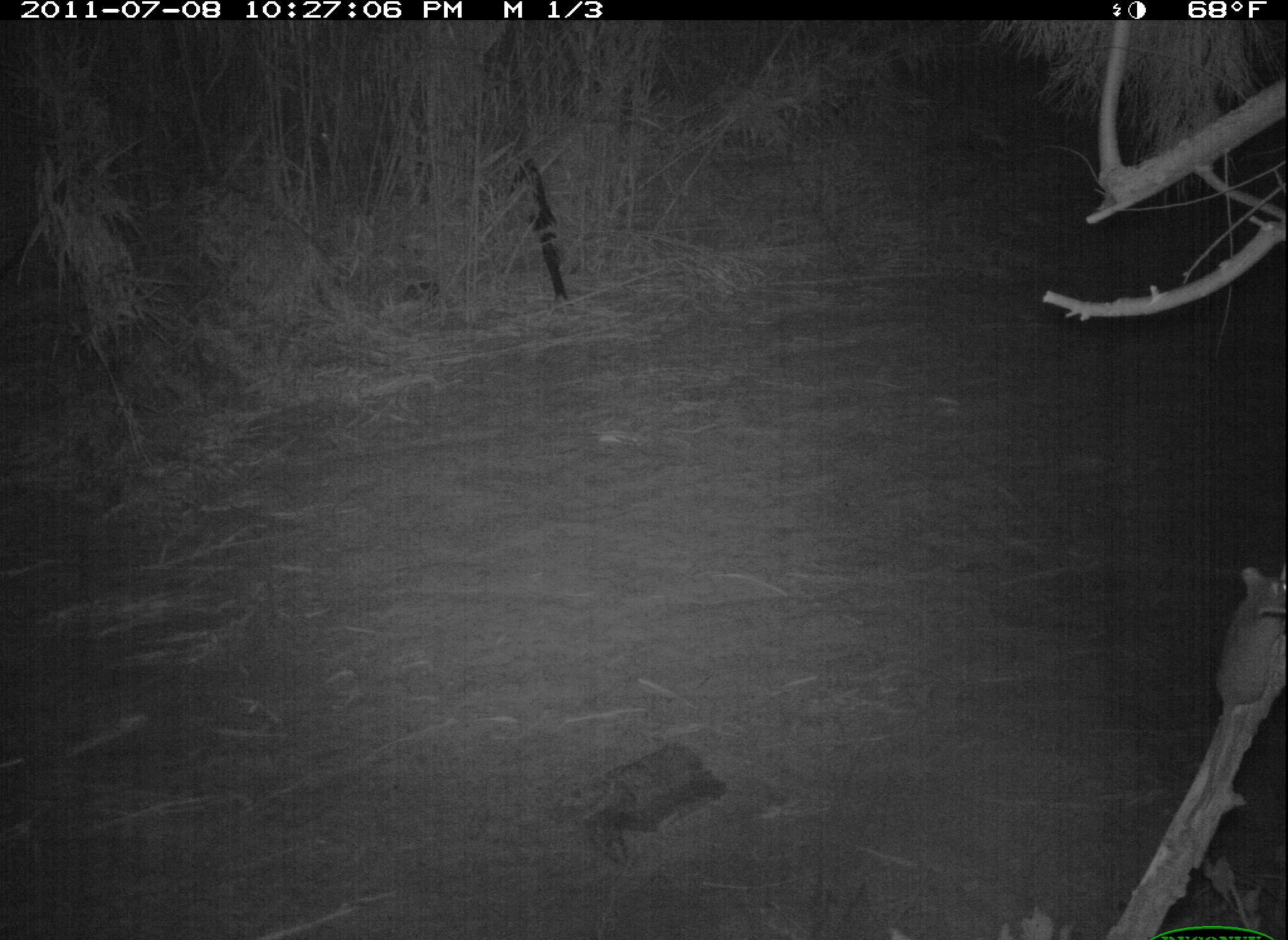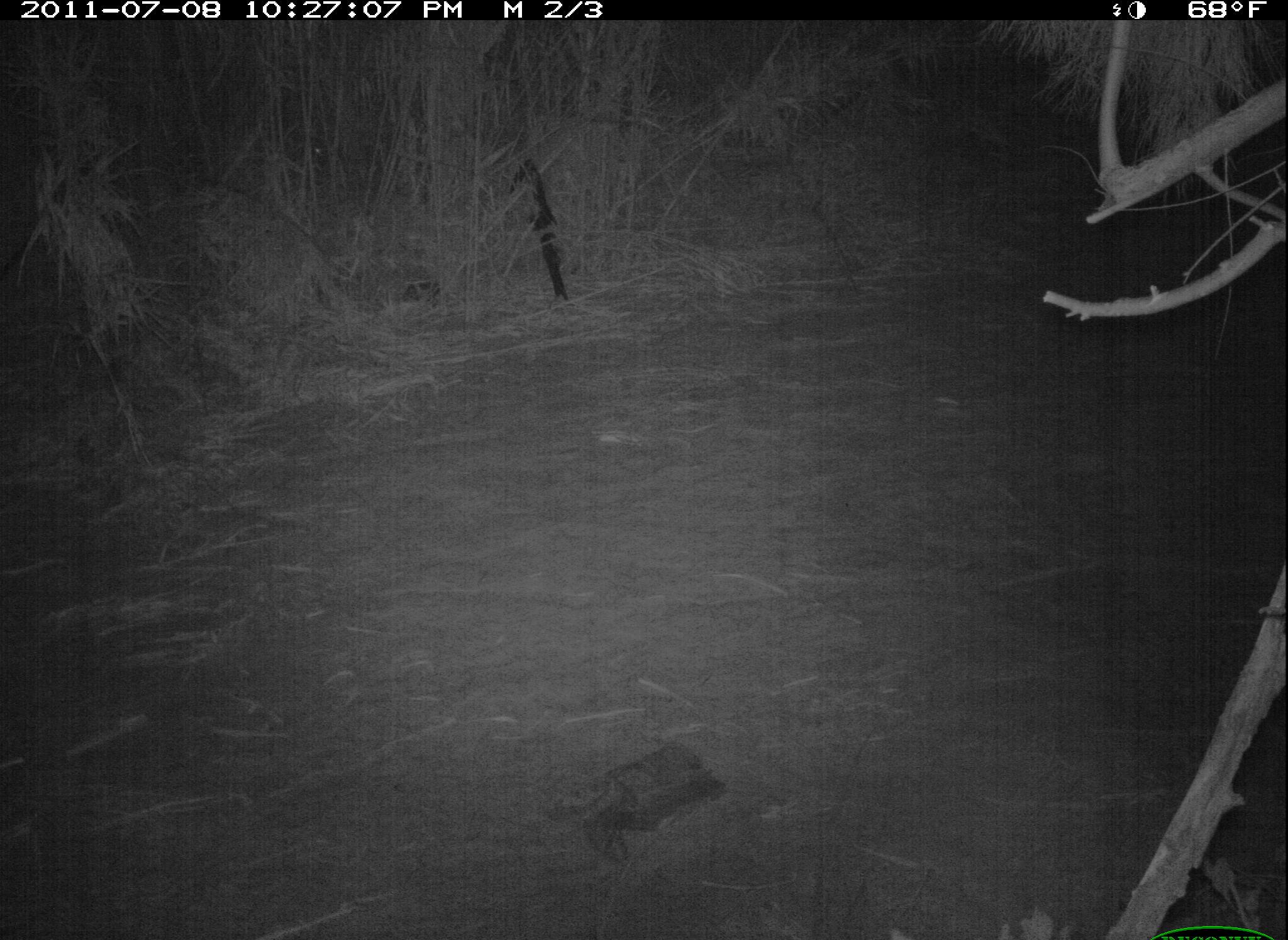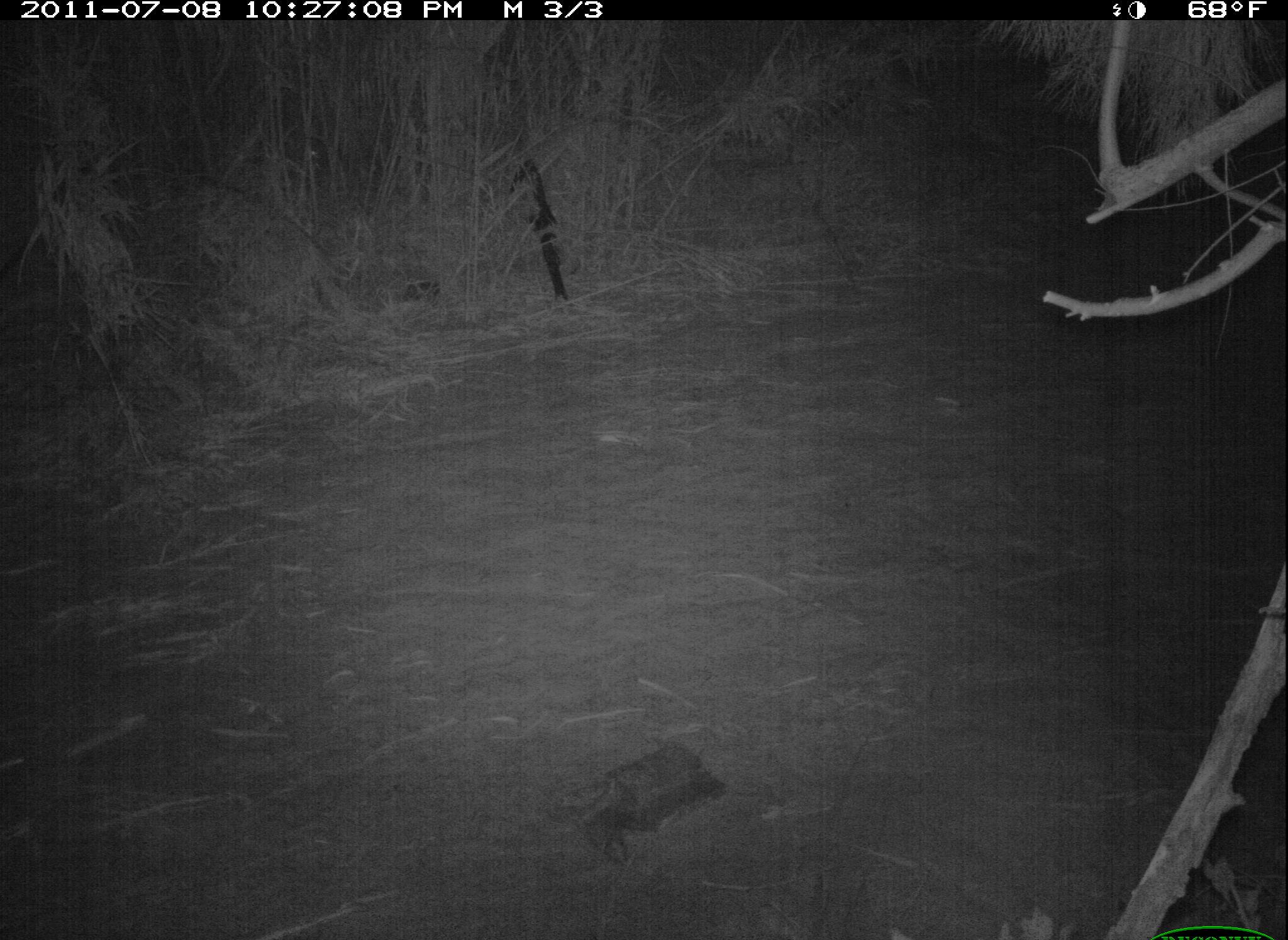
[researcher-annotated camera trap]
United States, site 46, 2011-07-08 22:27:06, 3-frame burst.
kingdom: Animalia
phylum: Chordata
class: Mammalia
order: Rodentia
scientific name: Rodentia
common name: rodent